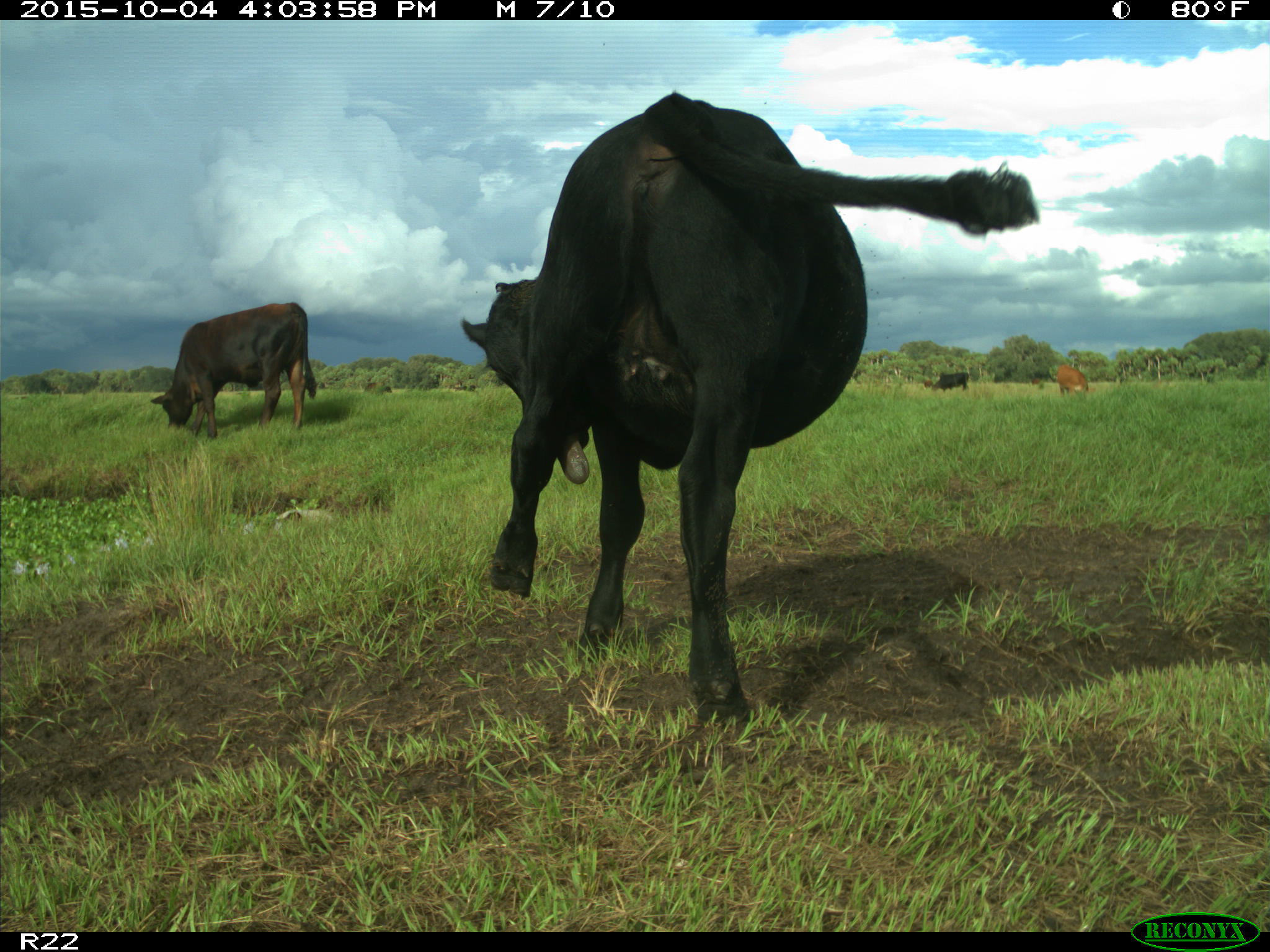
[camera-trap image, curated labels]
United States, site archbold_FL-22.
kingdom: Animalia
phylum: Chordata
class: Mammalia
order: Artiodactyla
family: Bovidae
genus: Bos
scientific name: Bos taurus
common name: domestic cow